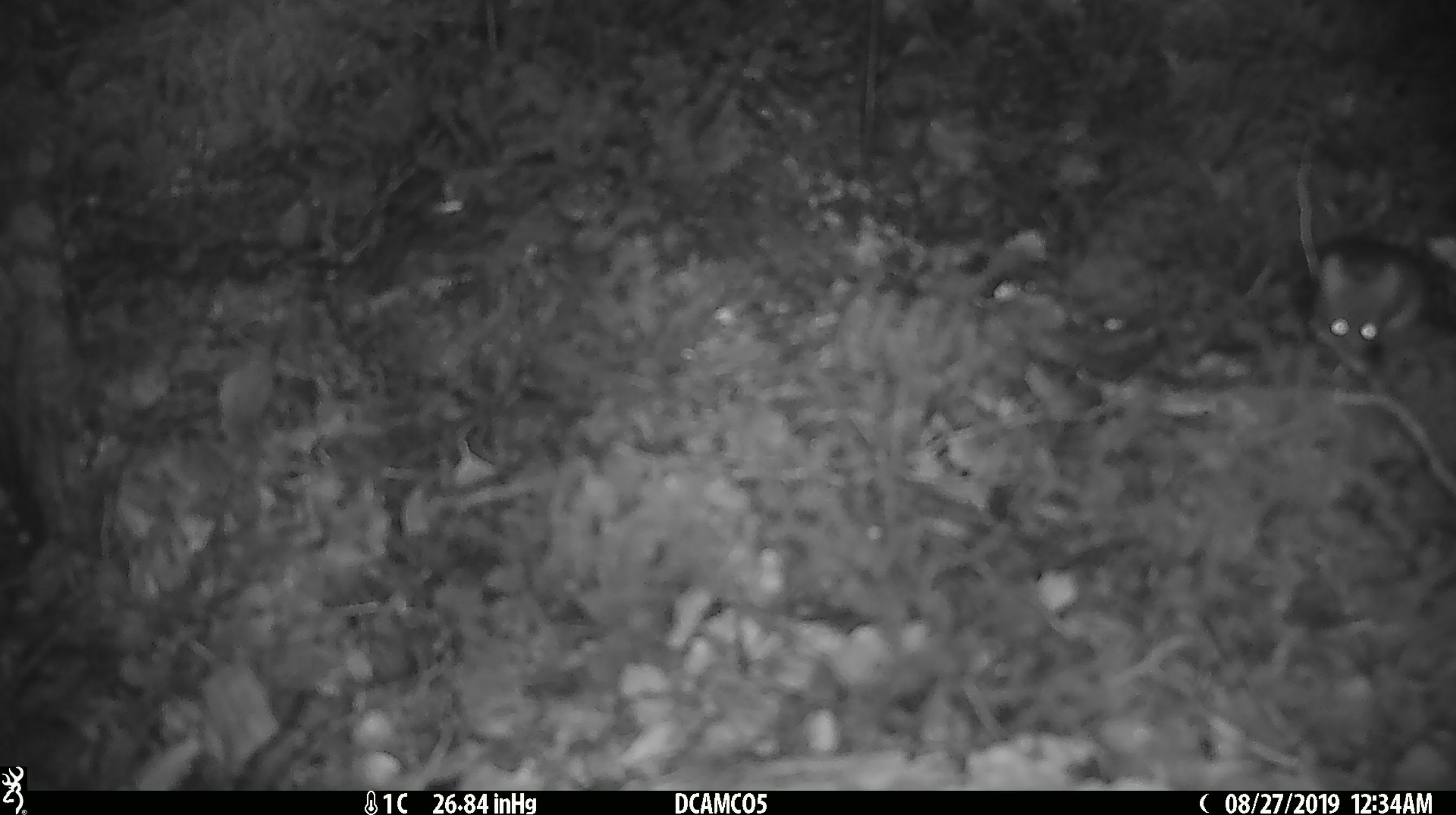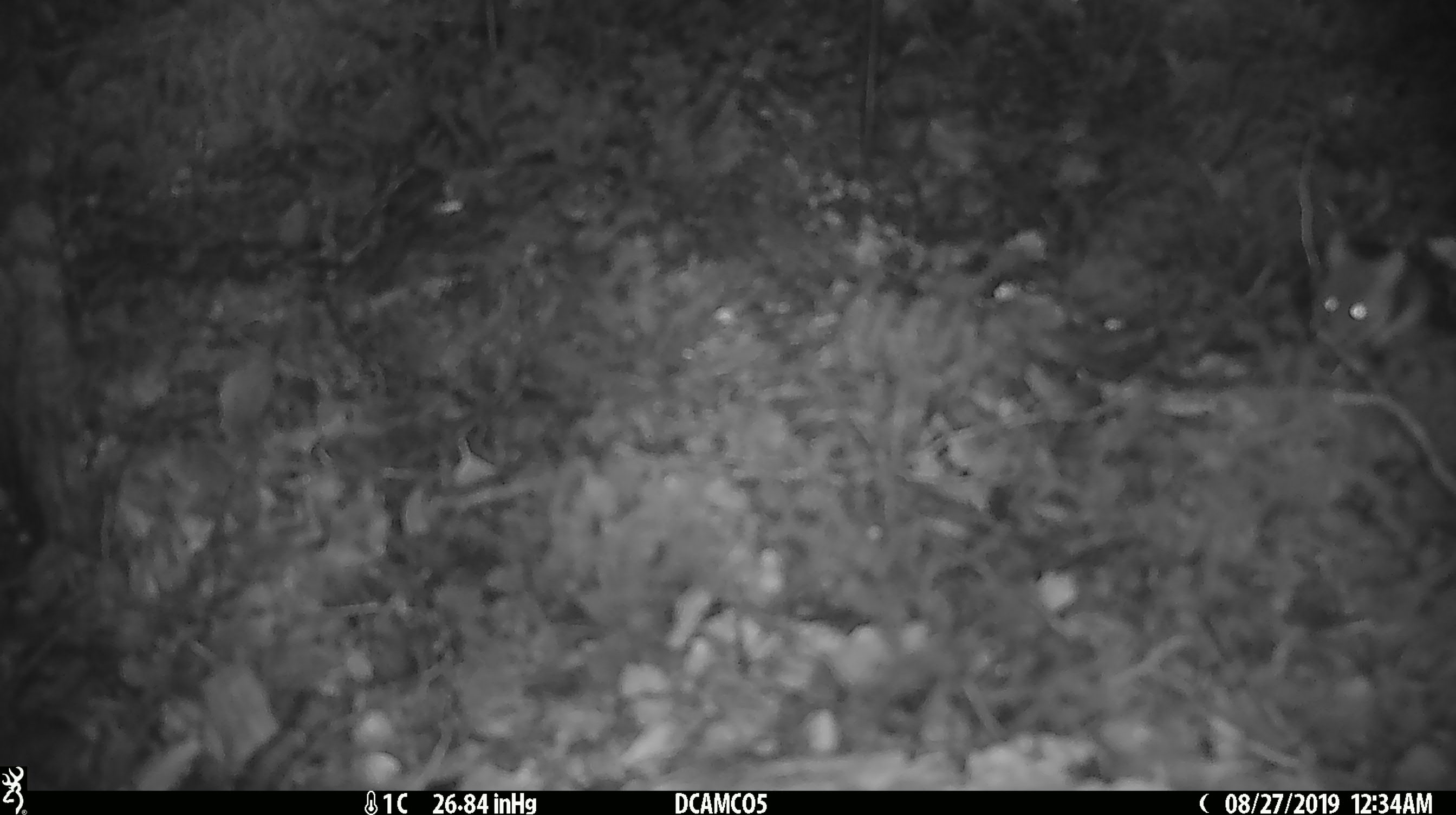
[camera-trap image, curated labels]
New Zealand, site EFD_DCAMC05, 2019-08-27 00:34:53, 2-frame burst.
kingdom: Animalia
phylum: Chordata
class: Mammalia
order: Rodentia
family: Muridae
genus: Mus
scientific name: Mus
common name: mouse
Mouse (Mus).